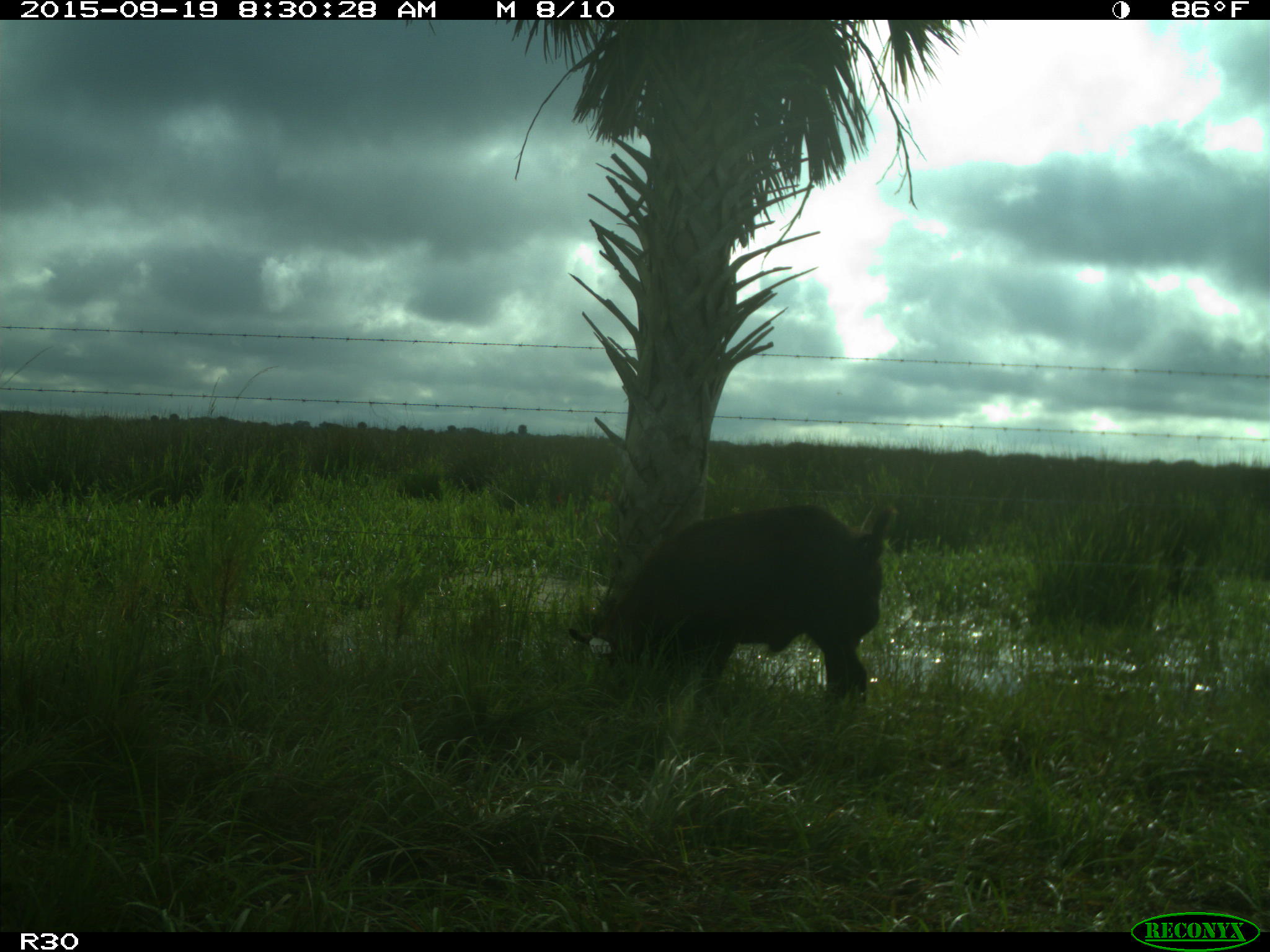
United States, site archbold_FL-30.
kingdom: Animalia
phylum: Chordata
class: Mammalia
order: Artiodactyla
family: Suidae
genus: Sus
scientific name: Sus scrofa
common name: wild boar